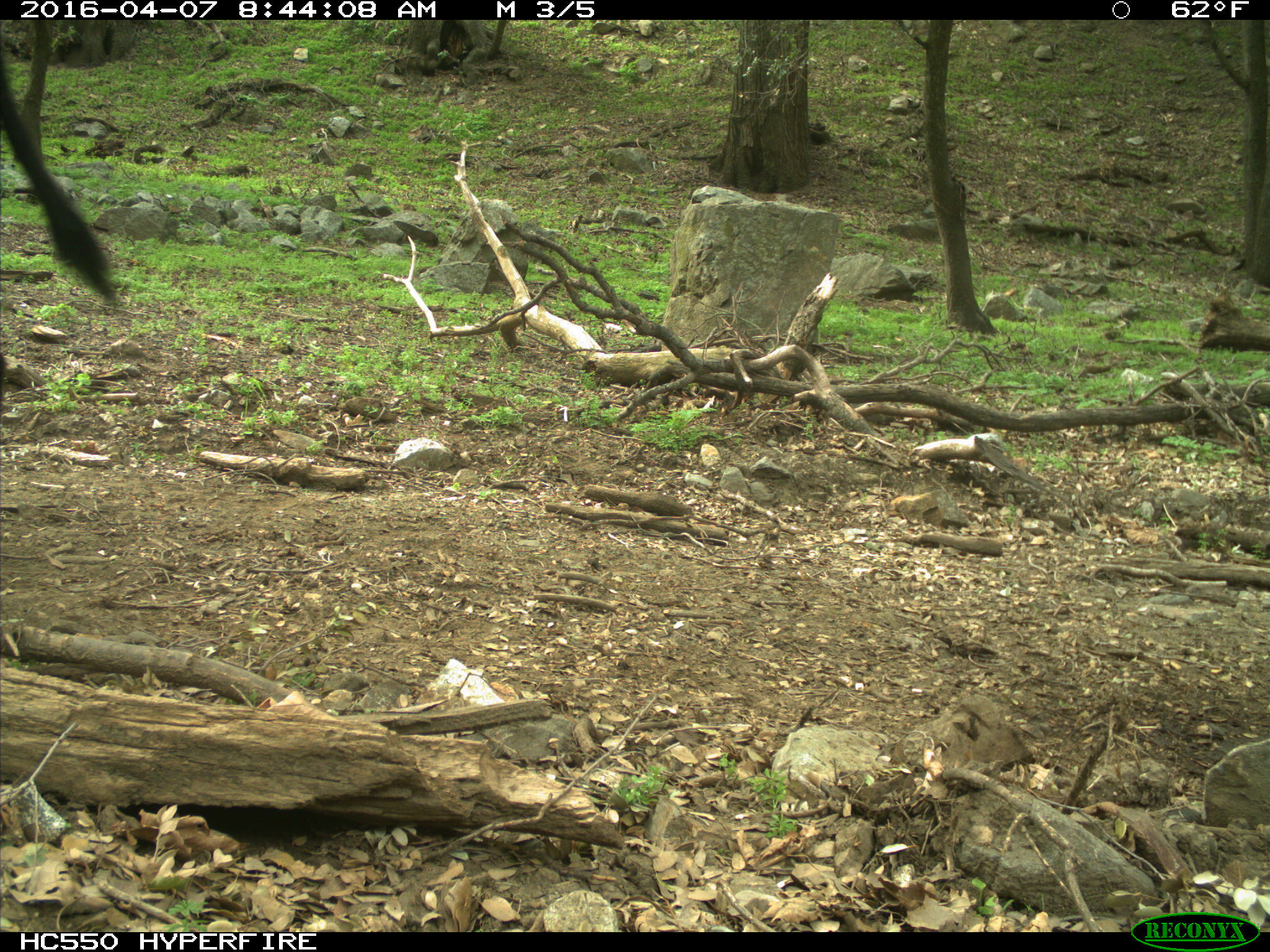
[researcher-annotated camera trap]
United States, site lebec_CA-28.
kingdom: Animalia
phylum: Chordata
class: Mammalia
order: Artiodactyla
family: Bovidae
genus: Bos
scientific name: Bos taurus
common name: domestic cow